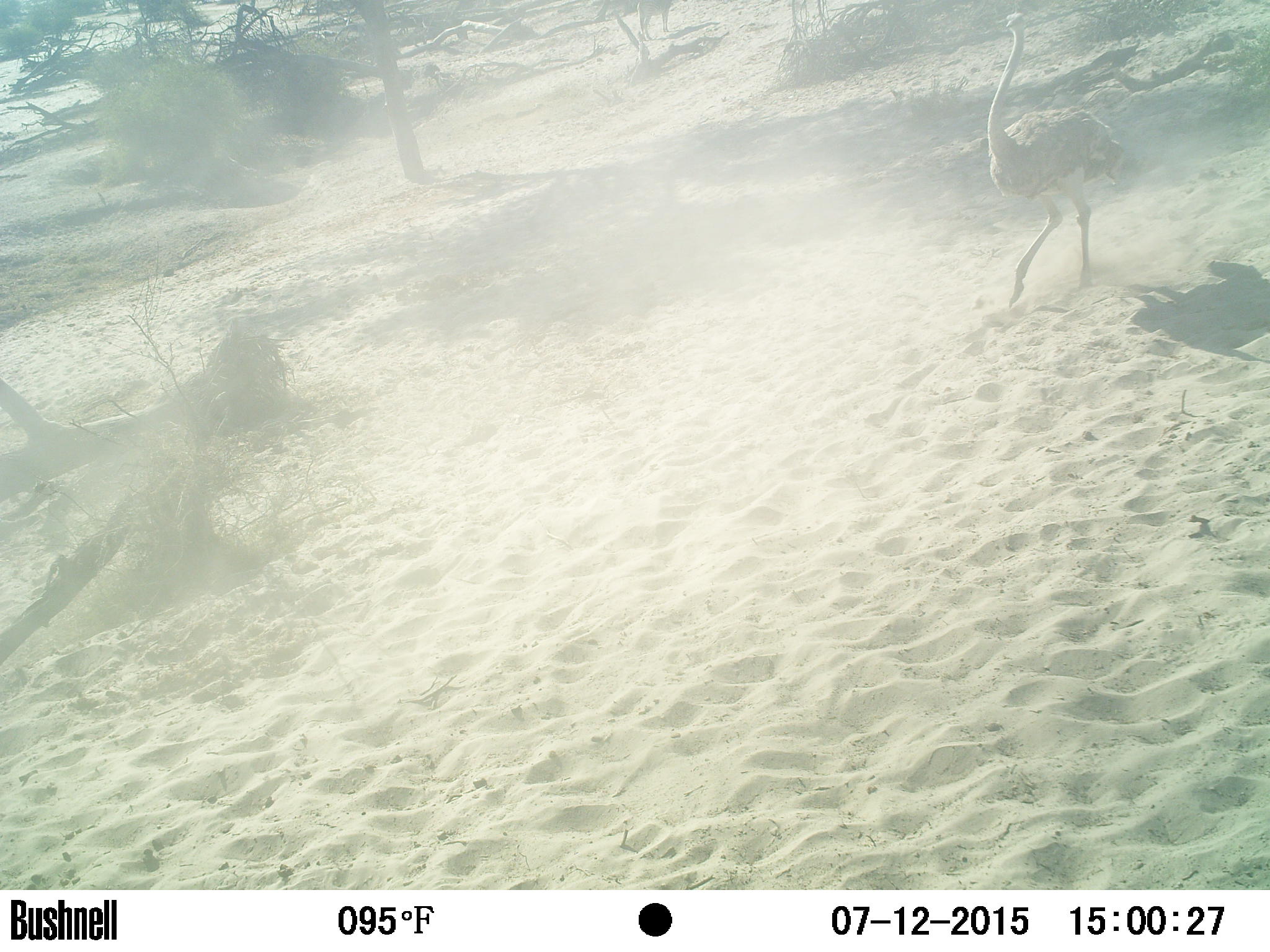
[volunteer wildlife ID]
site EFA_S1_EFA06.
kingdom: Animalia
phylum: Chordata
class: Aves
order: Struthioniformes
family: Struthionidae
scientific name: Struthionidae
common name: ostrich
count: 1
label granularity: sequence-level